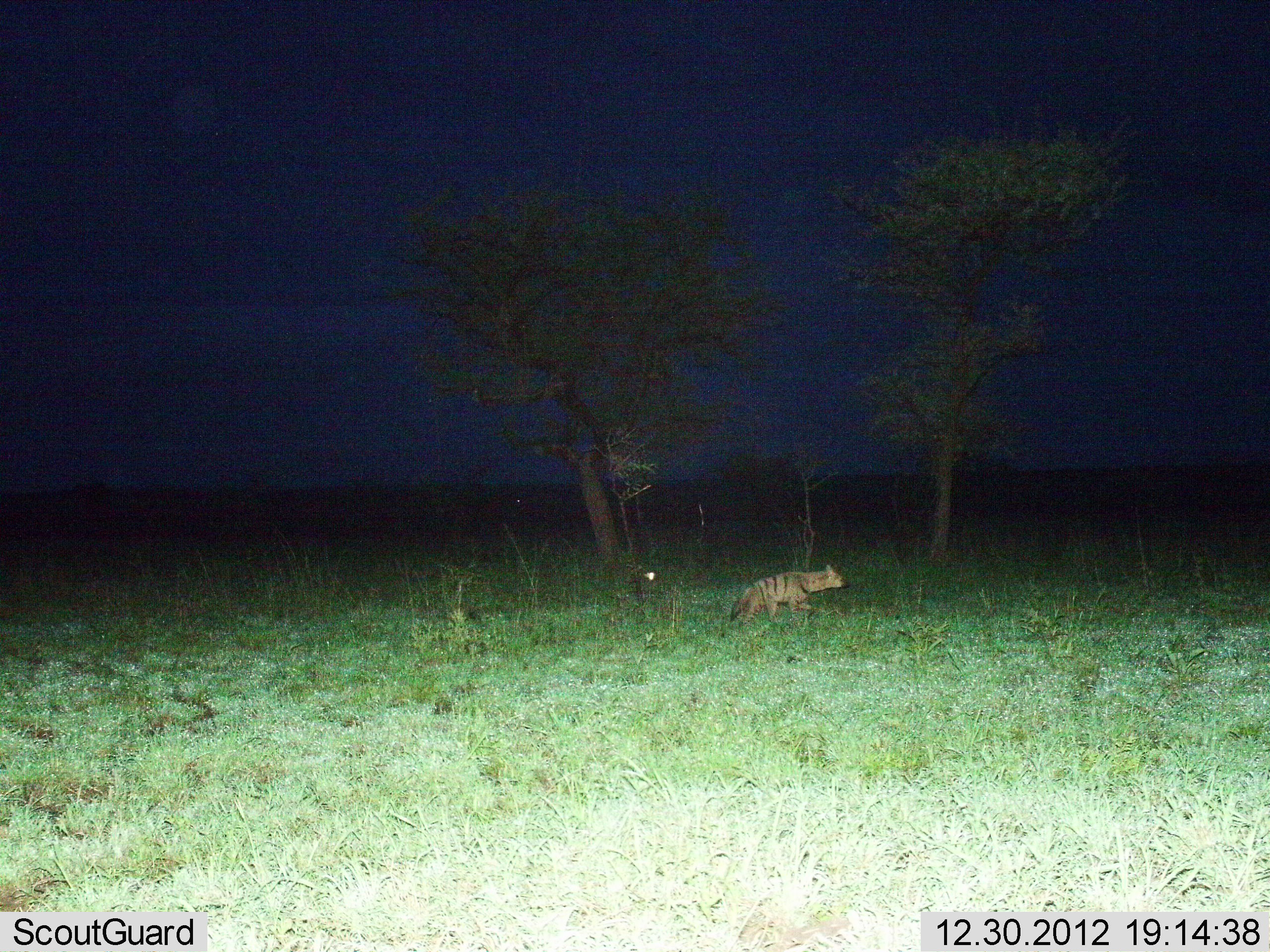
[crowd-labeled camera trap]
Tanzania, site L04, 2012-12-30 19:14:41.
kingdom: Animalia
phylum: Chordata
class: Mammalia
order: Carnivora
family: Hyaenidae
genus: Proteles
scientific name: Proteles cristatus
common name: aardwolf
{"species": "aardwolf (Proteles cristatus)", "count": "1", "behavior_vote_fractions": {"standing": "3%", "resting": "0%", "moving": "97%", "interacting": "0%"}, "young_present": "3%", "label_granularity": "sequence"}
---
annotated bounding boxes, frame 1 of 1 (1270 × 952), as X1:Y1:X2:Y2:
animal: 729:565:851:625